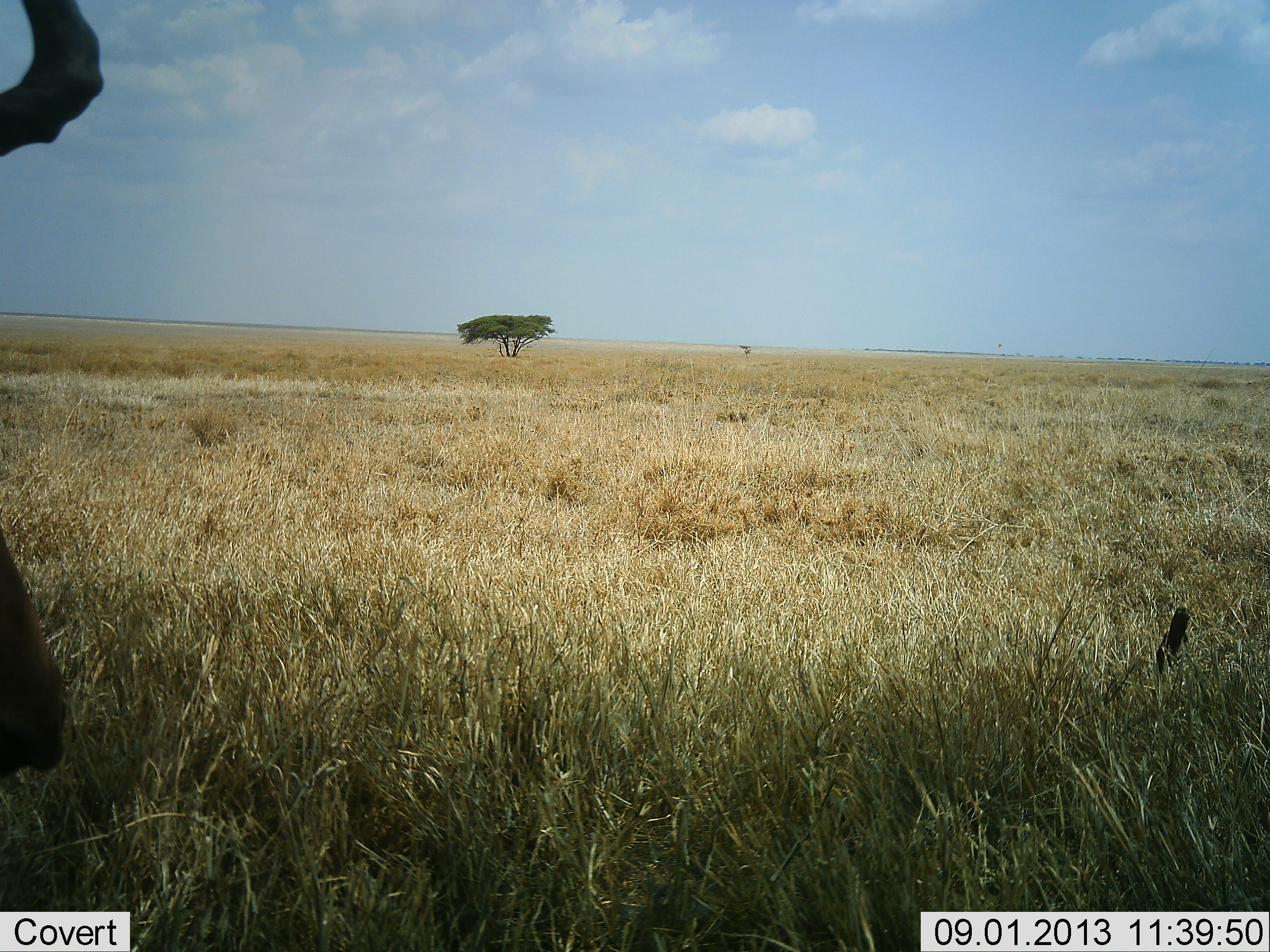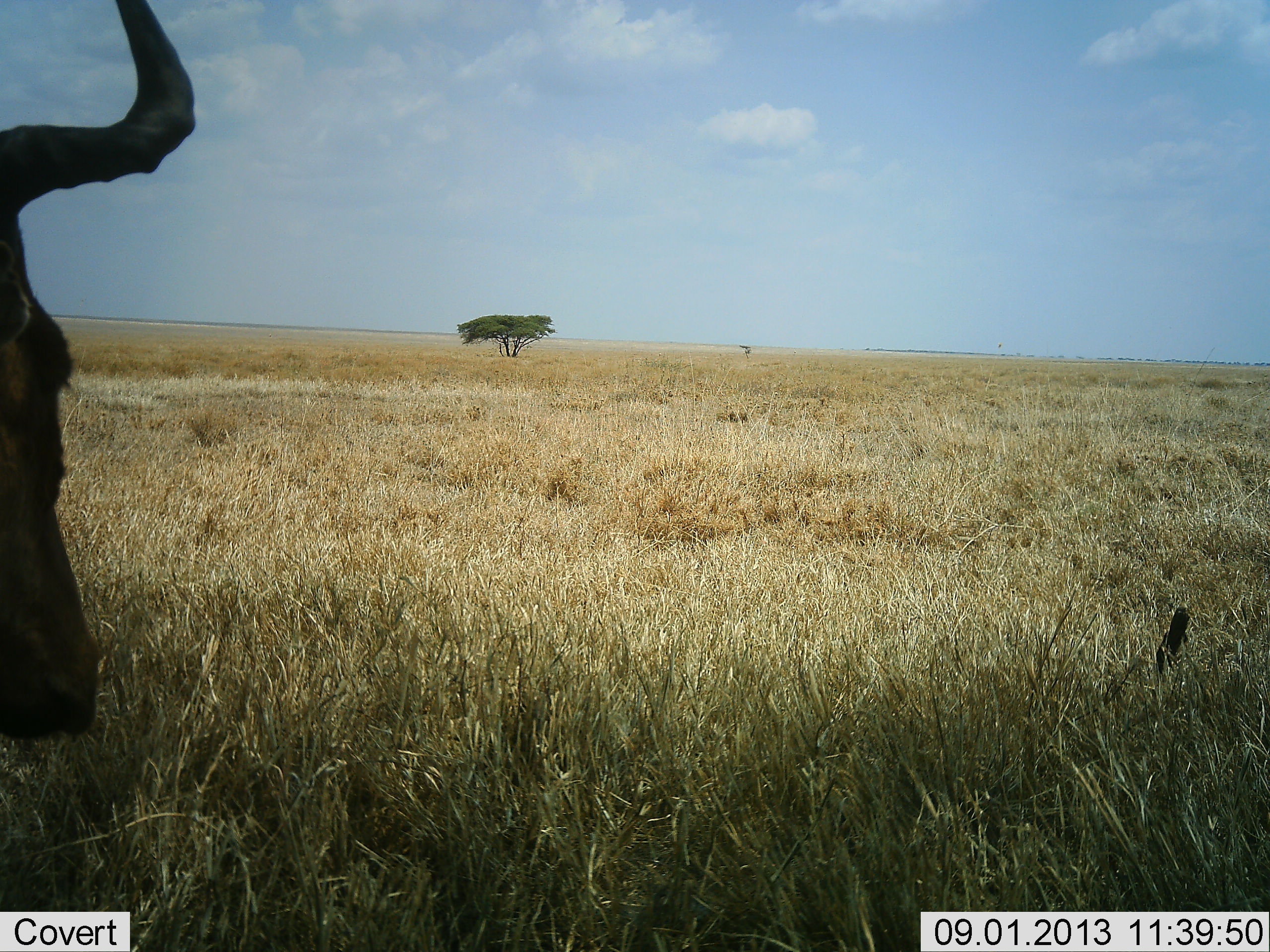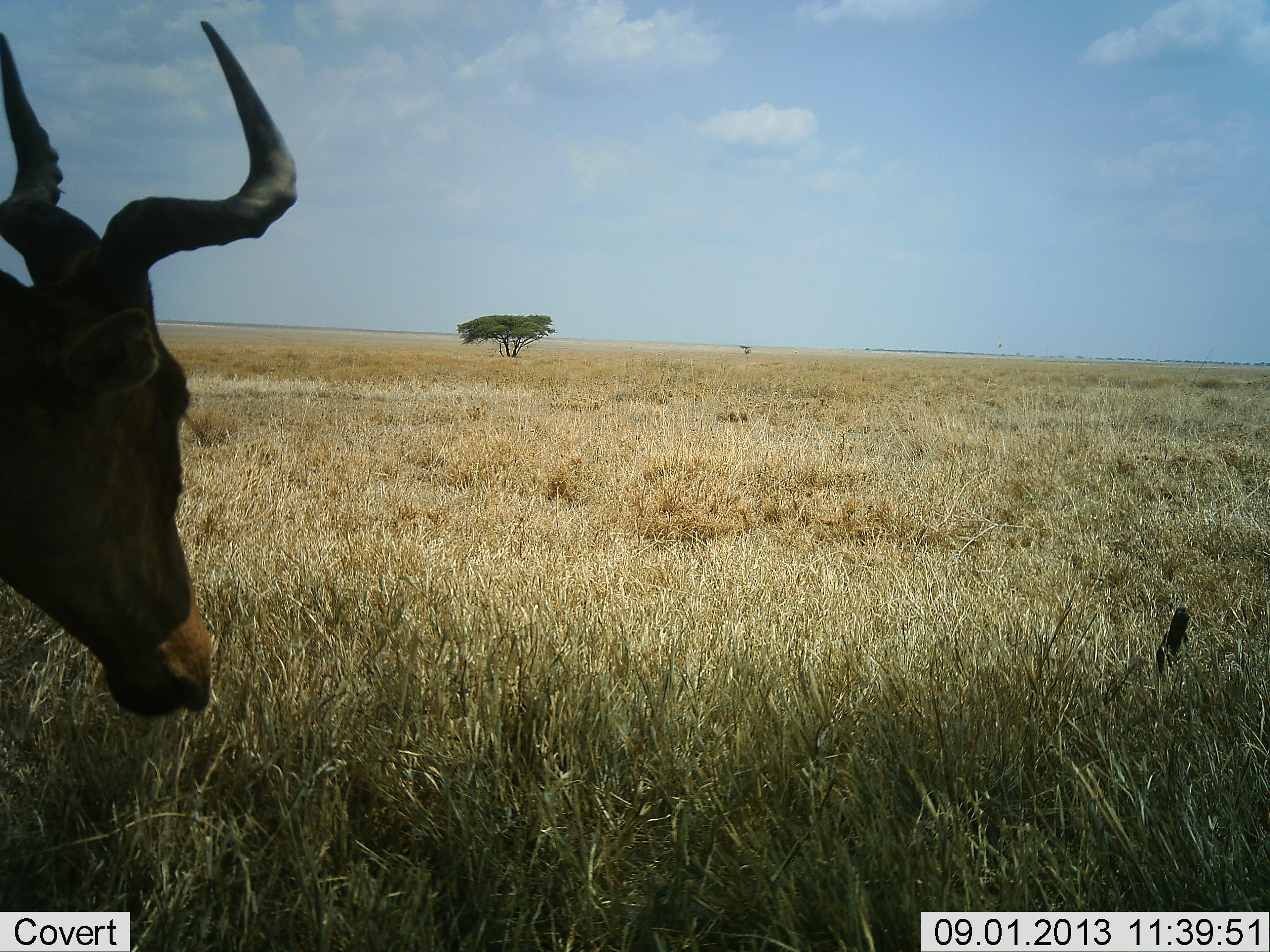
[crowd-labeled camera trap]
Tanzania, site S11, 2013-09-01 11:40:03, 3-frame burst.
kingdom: Animalia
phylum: Chordata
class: Mammalia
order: Artiodactyla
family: Bovidae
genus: Alcelaphus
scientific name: Alcelaphus buselaphus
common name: hartebeest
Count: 1.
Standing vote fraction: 41%.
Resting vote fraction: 0%.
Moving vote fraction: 59%.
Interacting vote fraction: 0%.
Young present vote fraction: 0%.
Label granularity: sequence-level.